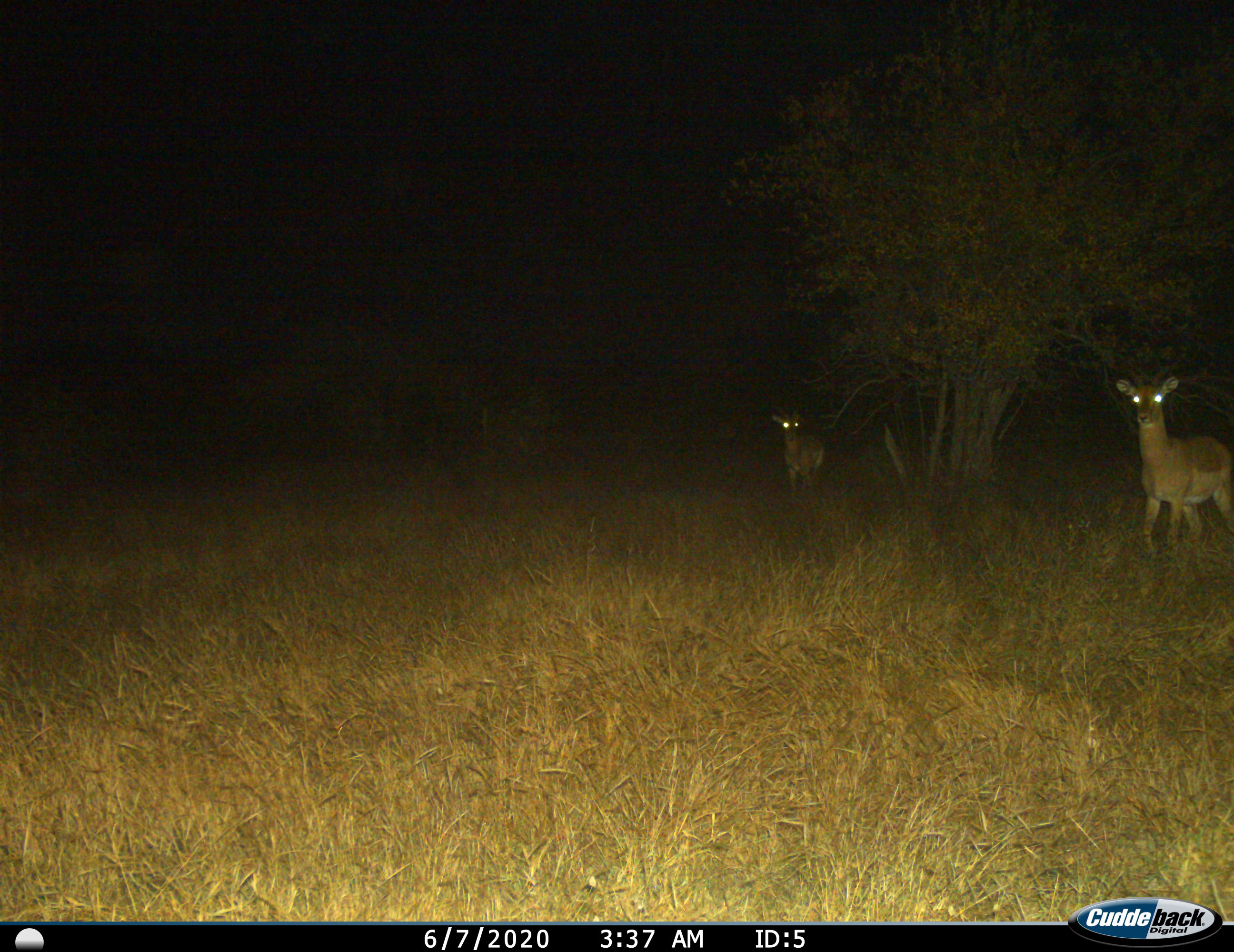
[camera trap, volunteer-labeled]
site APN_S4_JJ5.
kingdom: Animalia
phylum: Chordata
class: Mammalia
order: Artiodactyla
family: Bovidae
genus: Aepyceros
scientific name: Aepyceros melampus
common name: impala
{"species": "impala (Aepyceros melampus)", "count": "2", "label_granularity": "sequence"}